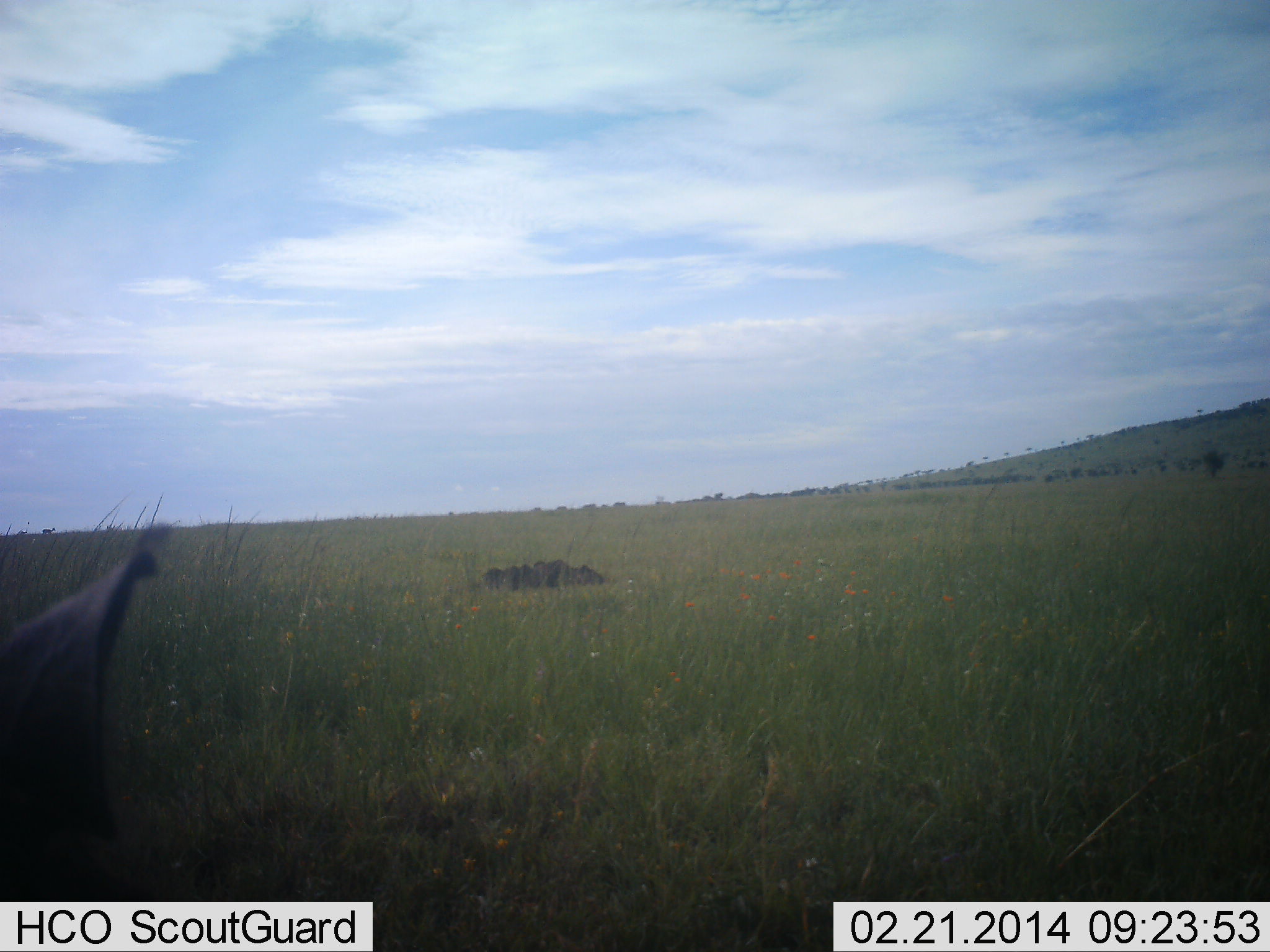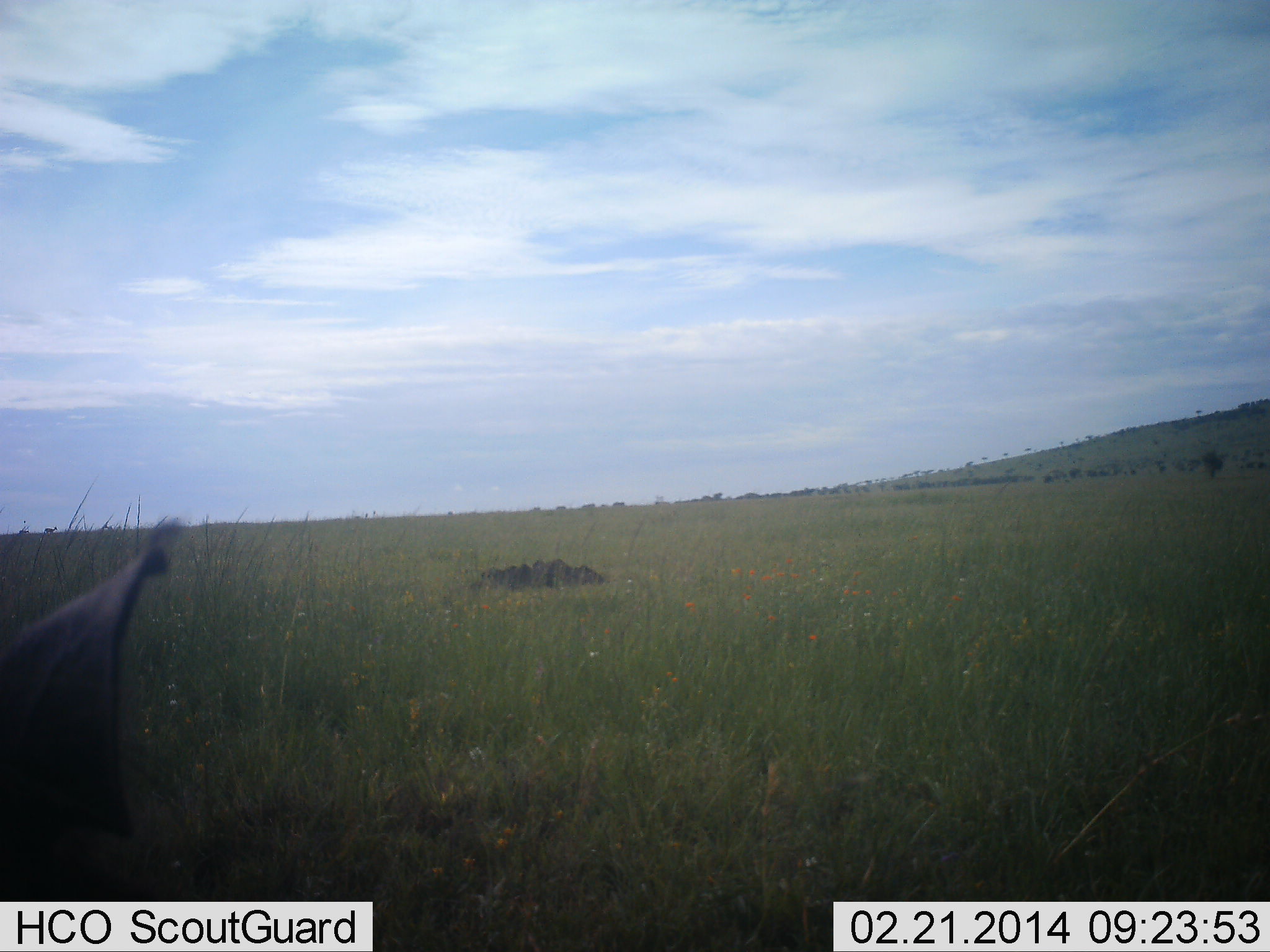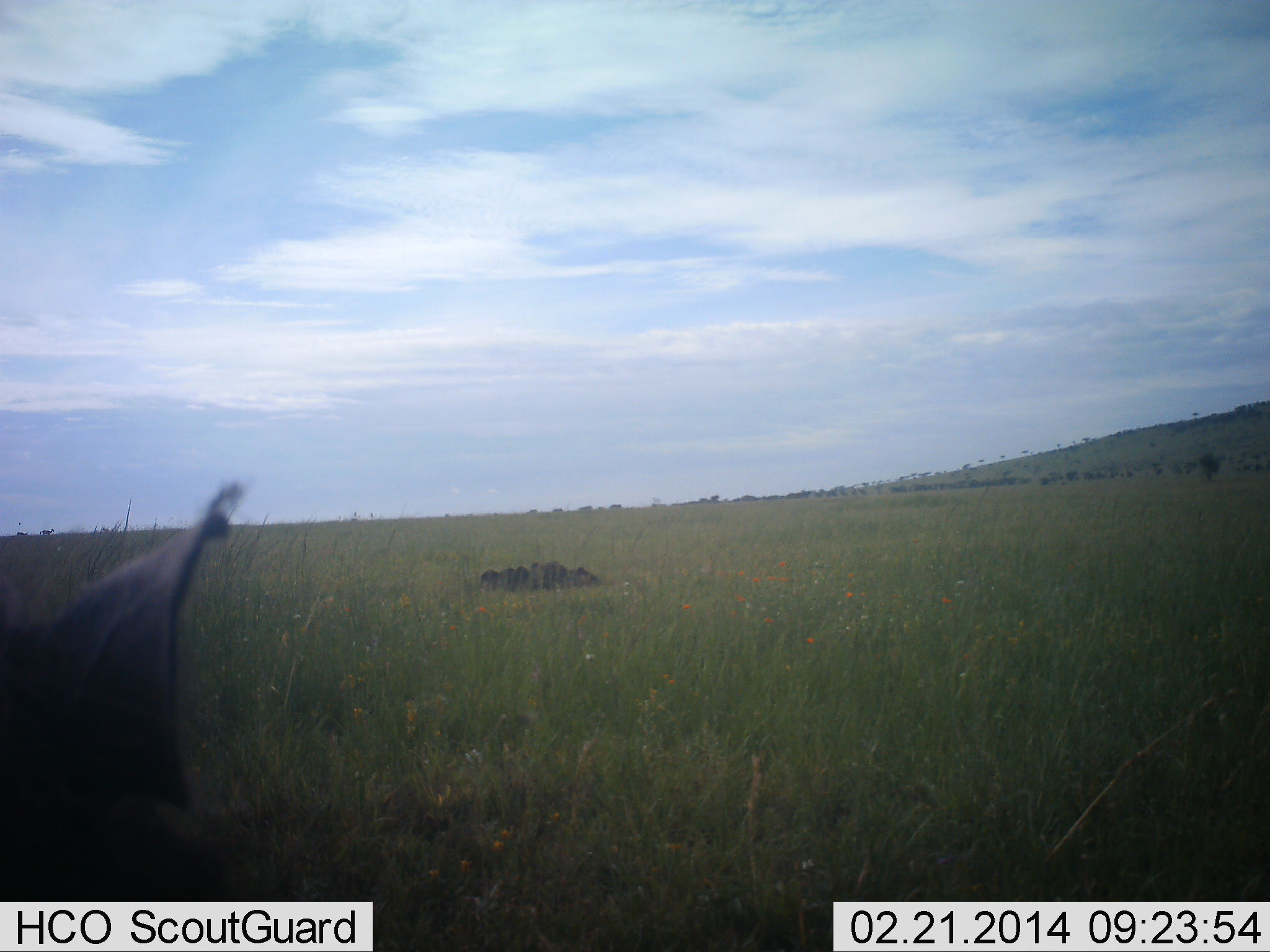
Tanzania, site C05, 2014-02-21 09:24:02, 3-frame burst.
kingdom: Animalia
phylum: Chordata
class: Mammalia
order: Artiodactyla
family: Suidae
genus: Phacochoerus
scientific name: Phacochoerus africanus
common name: warthog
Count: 1.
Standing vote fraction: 90%.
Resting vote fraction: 0%.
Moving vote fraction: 0%.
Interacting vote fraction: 10%.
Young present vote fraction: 0%.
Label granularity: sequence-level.